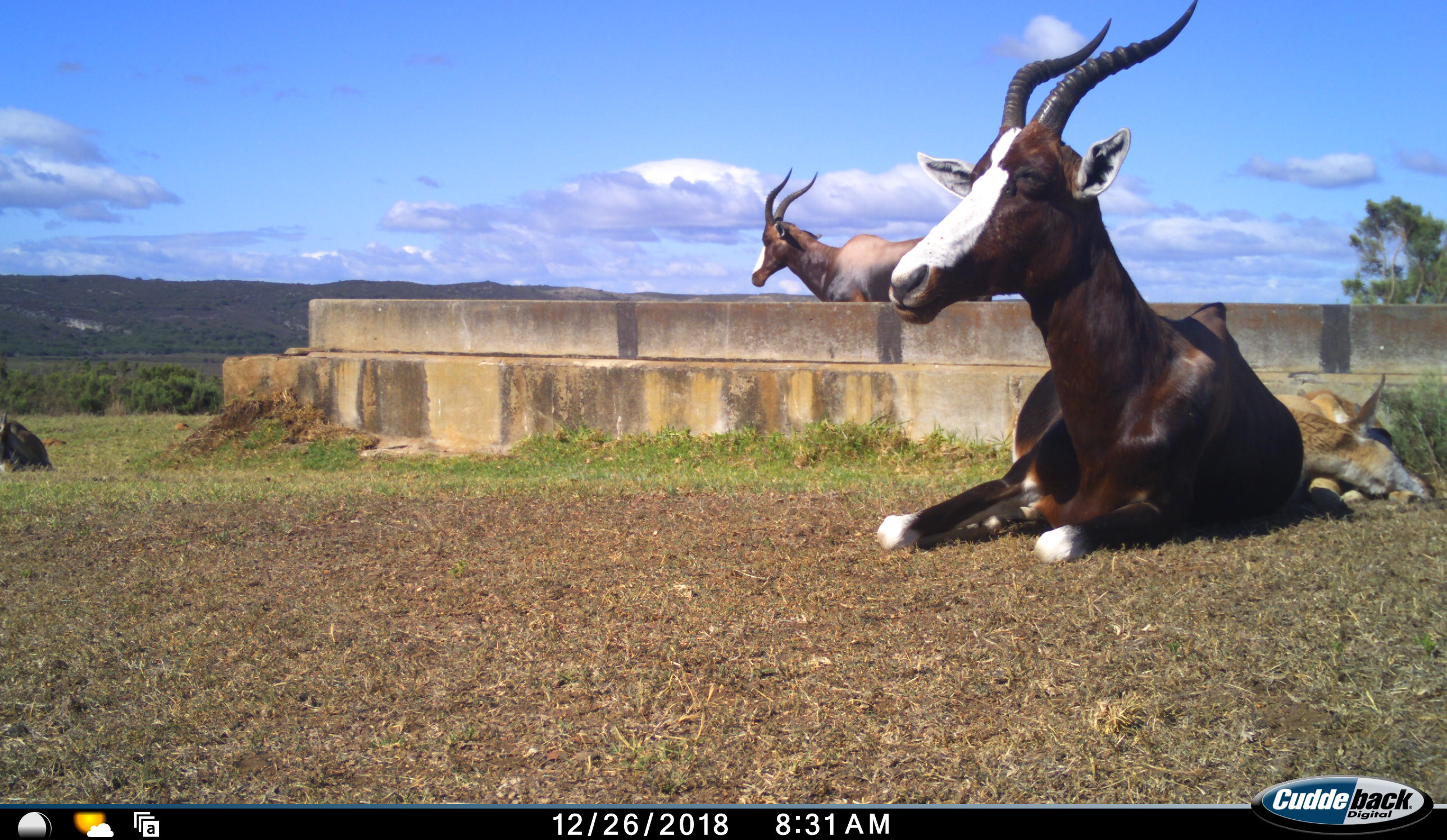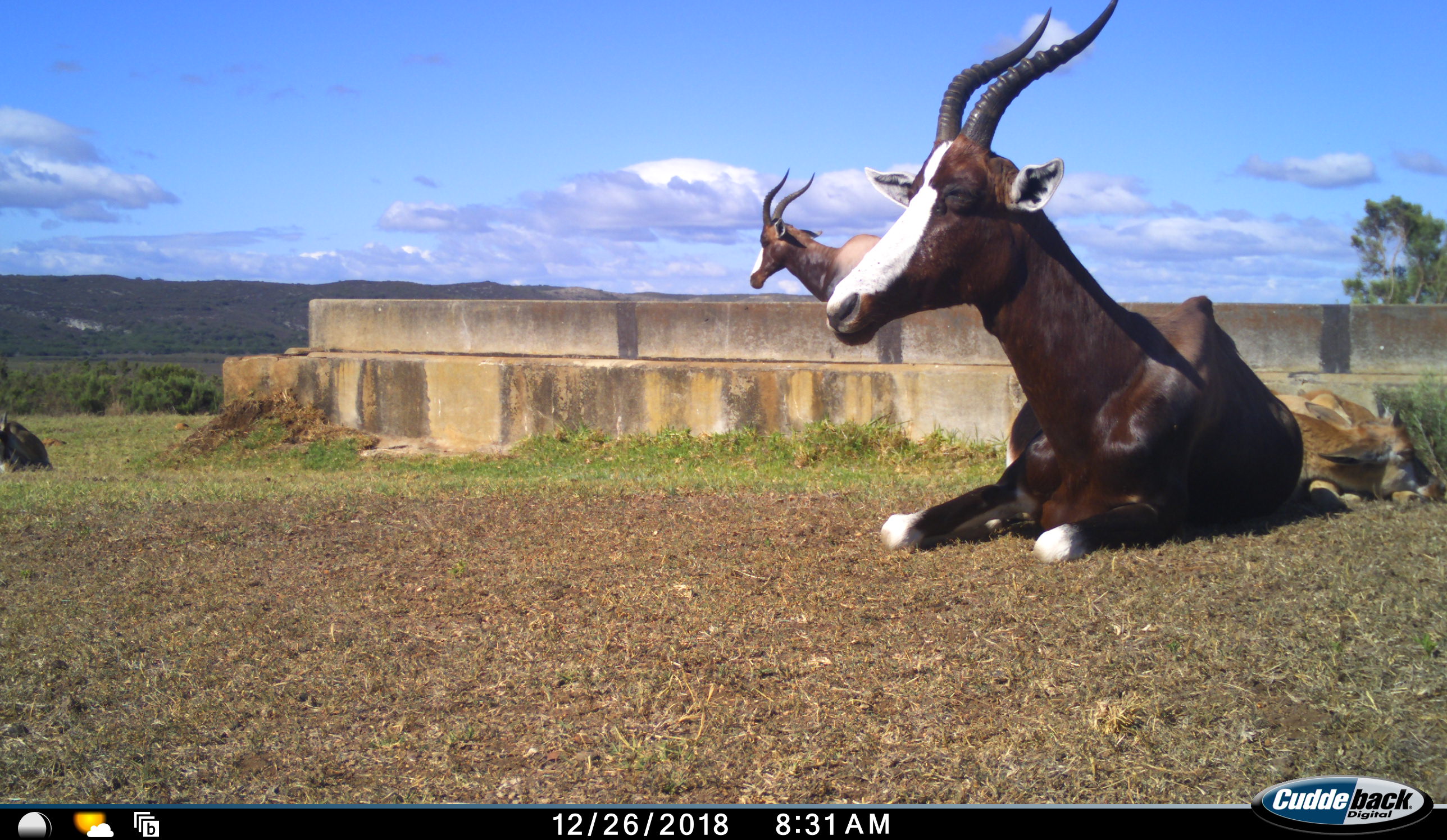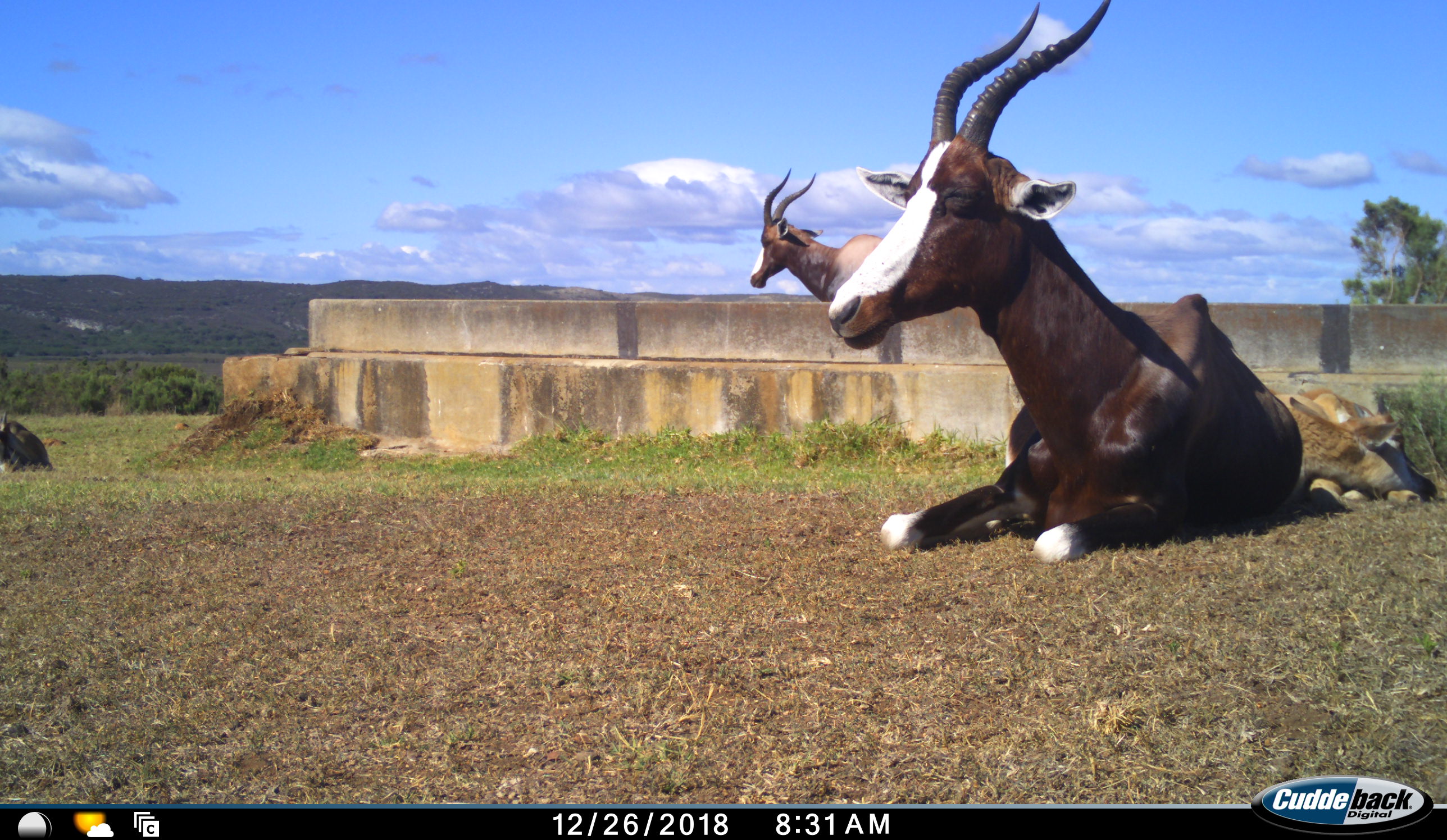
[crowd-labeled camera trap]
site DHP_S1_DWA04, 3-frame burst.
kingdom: Animalia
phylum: Chordata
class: Mammalia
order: Artiodactyla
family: Bovidae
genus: Damaliscus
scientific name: Damaliscus pygargus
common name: bontebok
Bontebok (Damaliscus pygargus), count 4. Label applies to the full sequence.